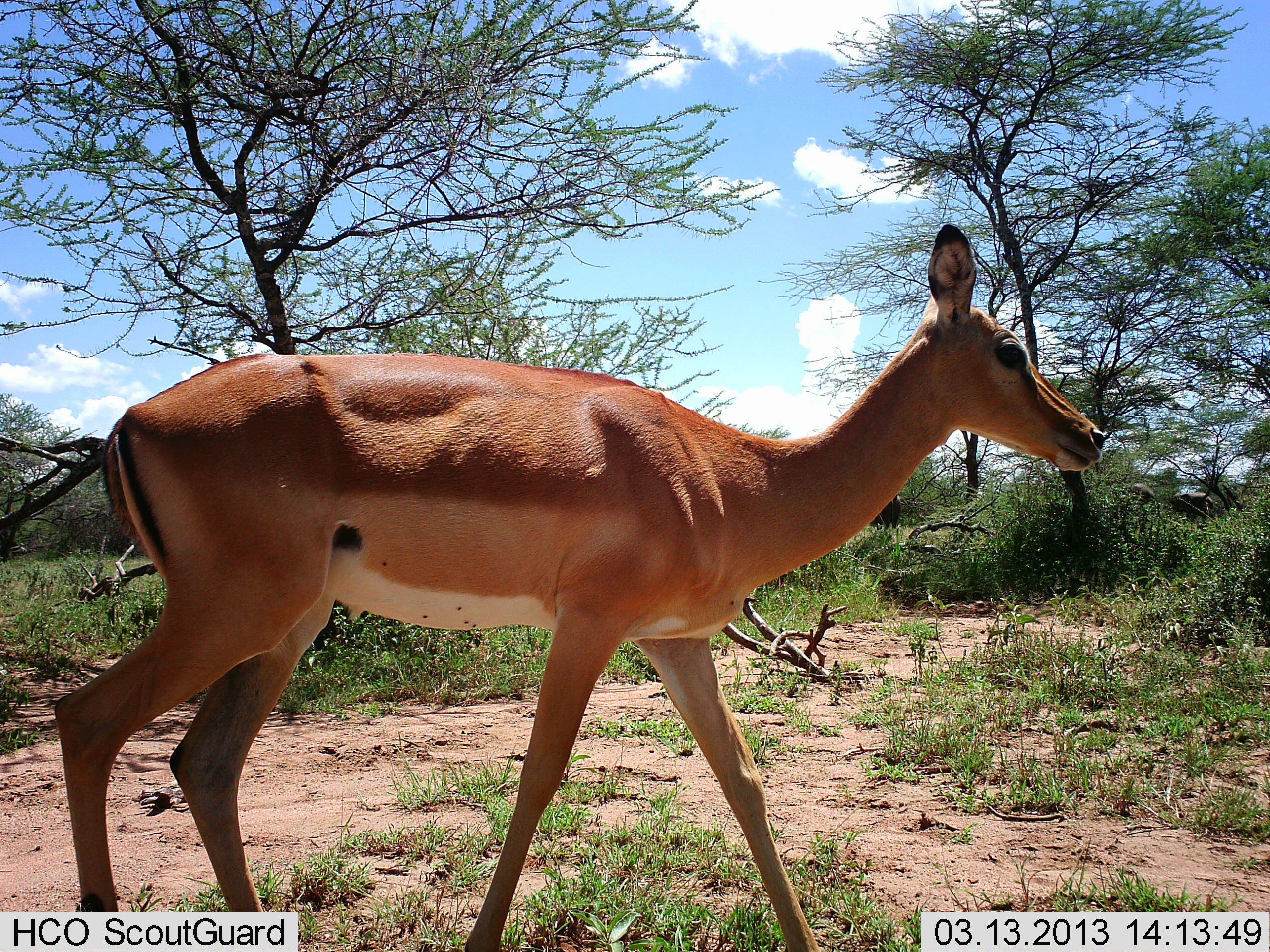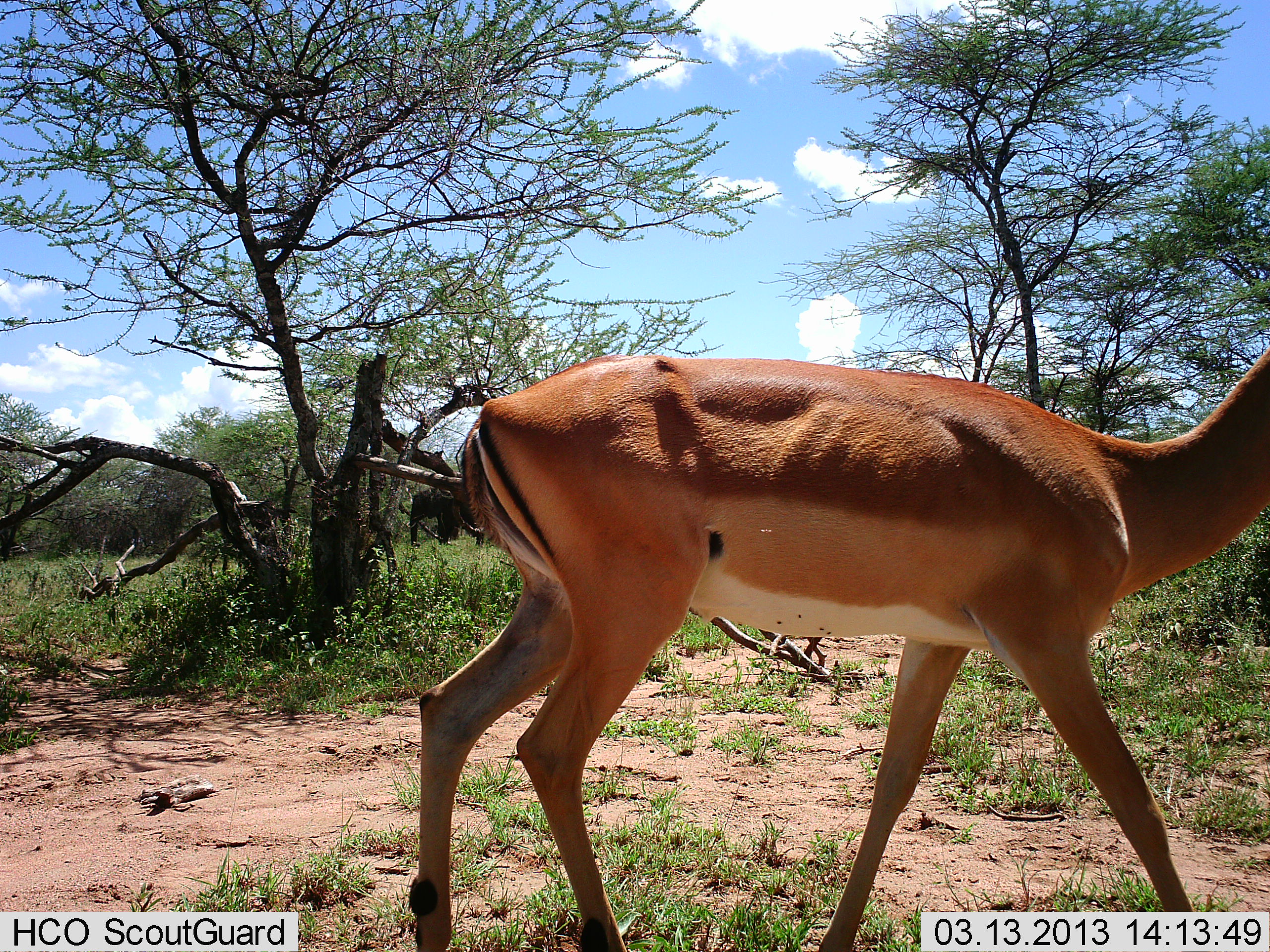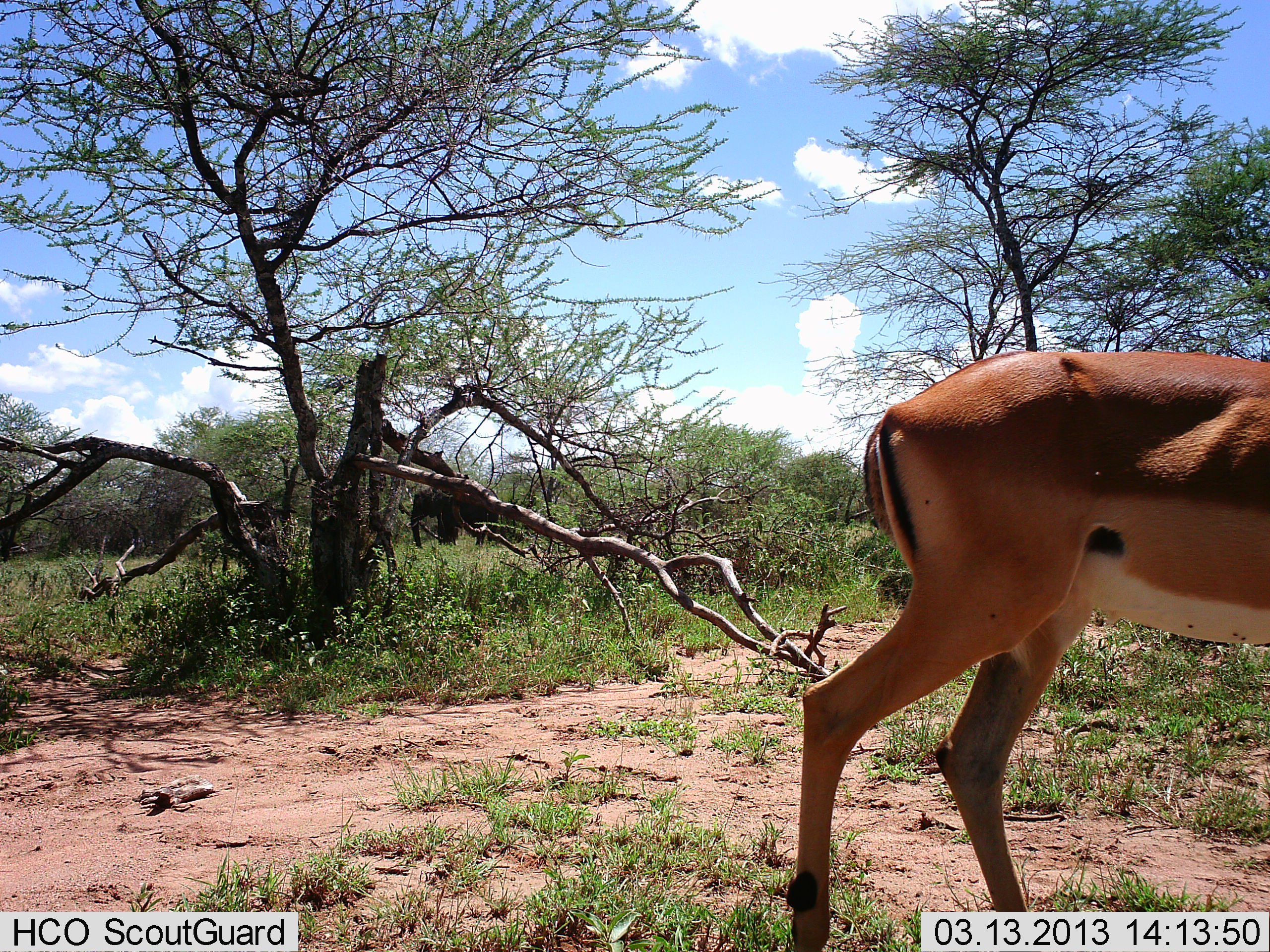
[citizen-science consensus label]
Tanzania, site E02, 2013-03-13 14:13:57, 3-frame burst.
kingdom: Animalia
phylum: Chordata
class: Mammalia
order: Artiodactyla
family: Bovidae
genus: Aepyceros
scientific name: Aepyceros melampus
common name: impala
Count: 1.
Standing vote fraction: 5%.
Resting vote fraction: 0%.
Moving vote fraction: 100%.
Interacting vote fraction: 0%.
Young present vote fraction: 0%.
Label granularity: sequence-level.